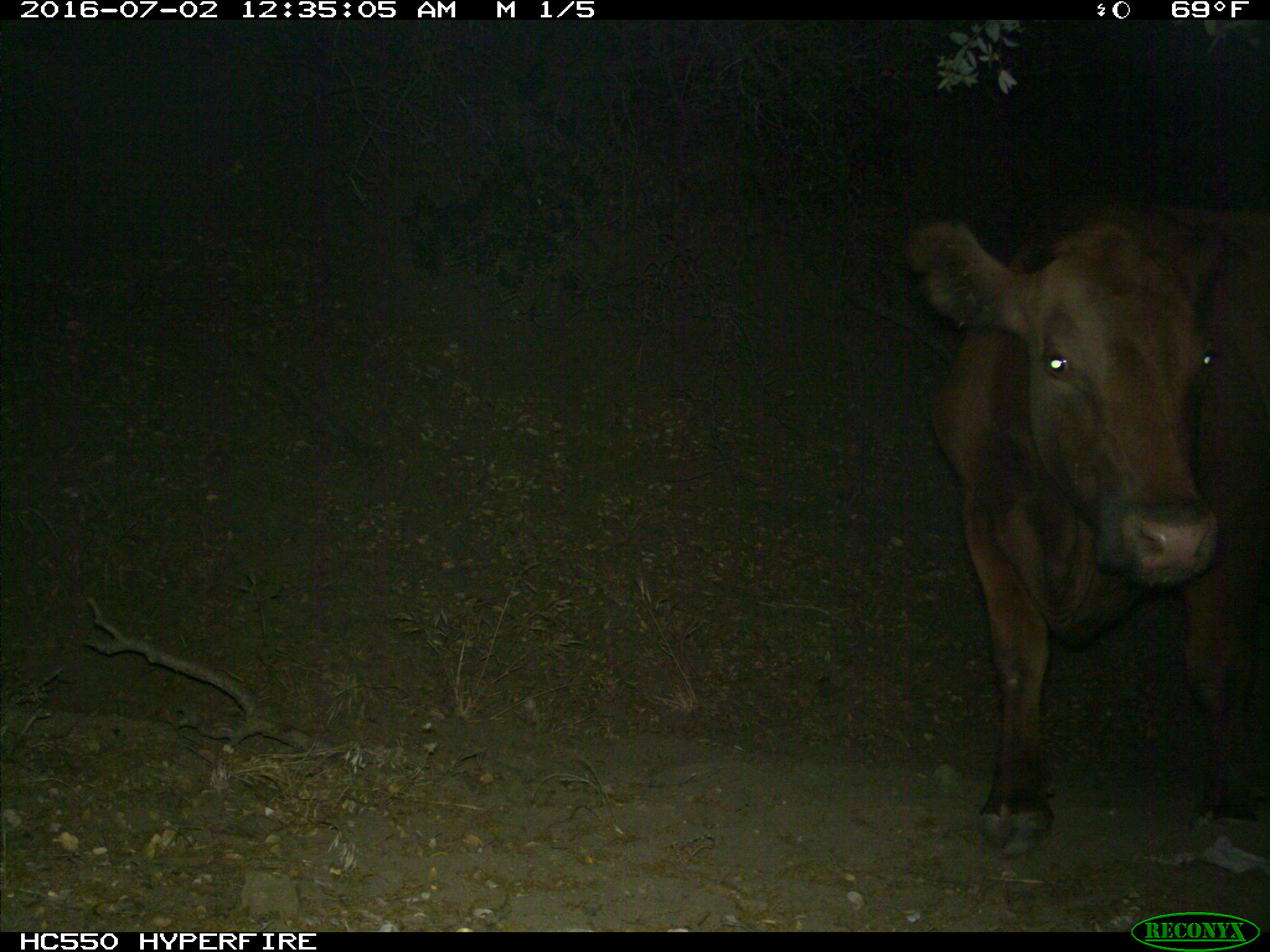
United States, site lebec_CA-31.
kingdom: Animalia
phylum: Chordata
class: Mammalia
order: Artiodactyla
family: Bovidae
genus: Bos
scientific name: Bos taurus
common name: domestic cow